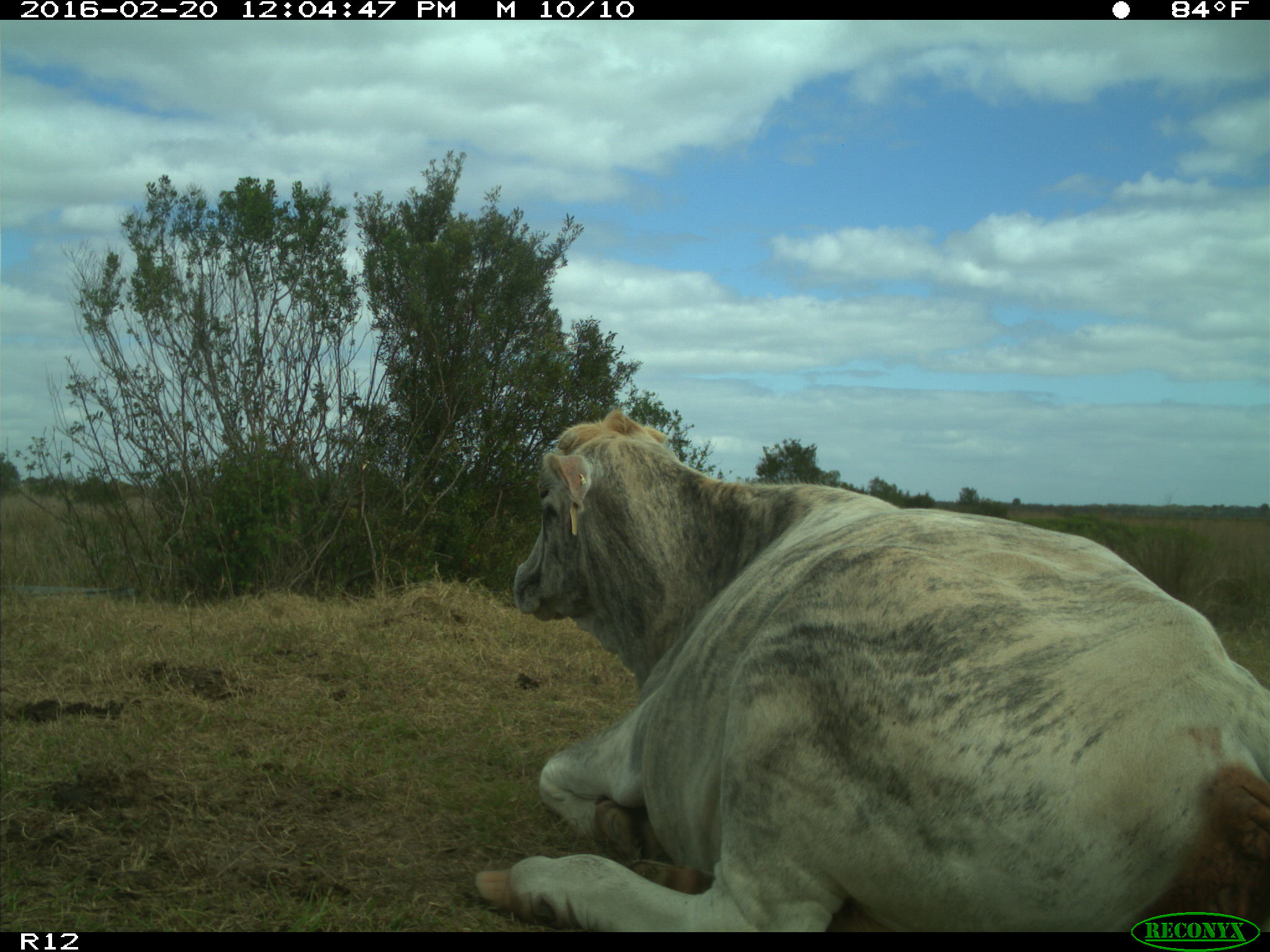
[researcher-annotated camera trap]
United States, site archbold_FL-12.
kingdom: Animalia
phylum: Chordata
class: Mammalia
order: Artiodactyla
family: Bovidae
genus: Bos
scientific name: Bos taurus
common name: domestic cow